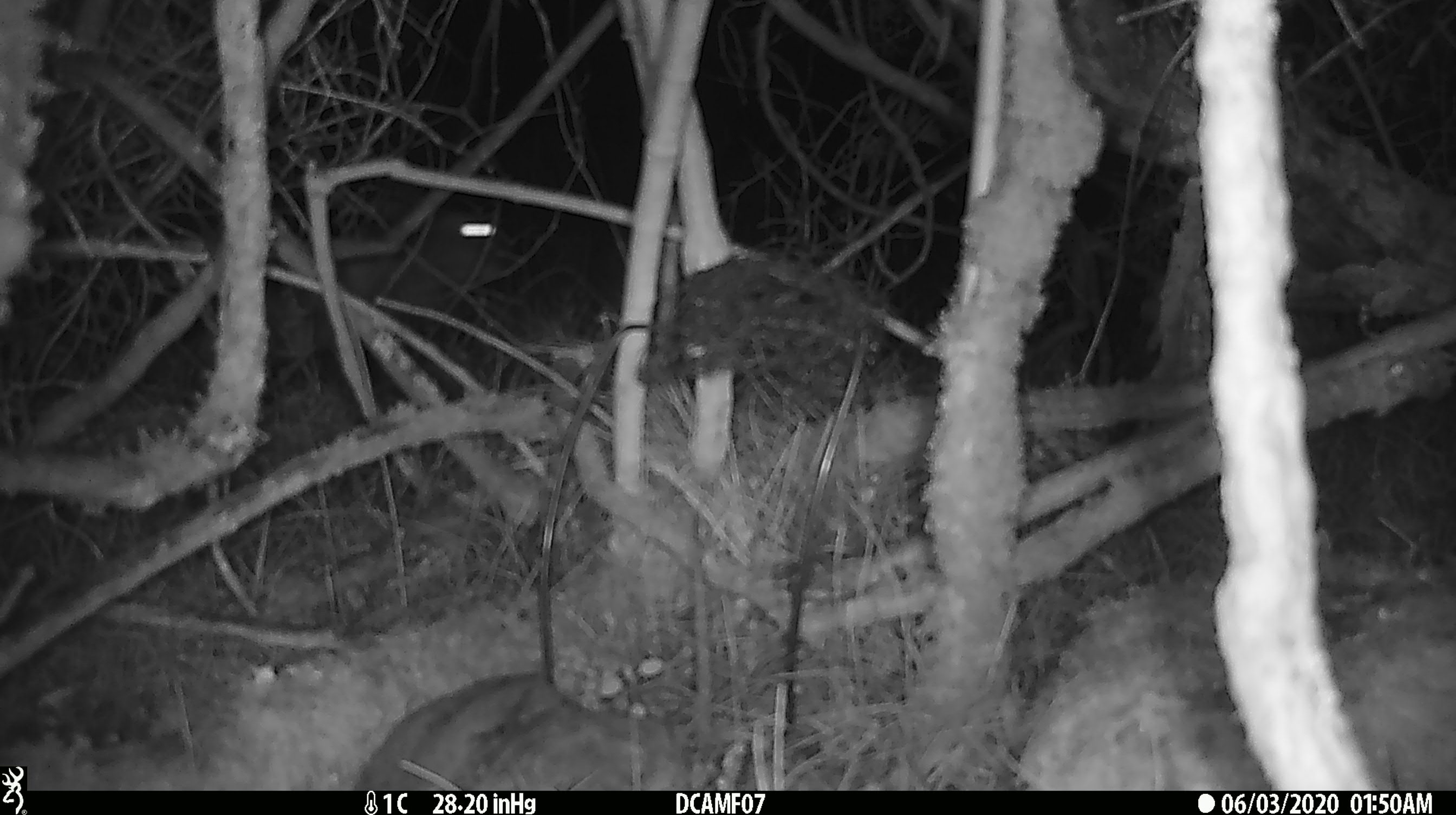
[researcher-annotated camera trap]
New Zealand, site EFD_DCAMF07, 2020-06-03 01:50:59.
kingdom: Animalia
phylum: Chordata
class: Mammalia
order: Lagomorpha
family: Leporidae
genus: Oryctolagus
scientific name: Oryctolagus cuniculus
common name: european rabbit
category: rabbit